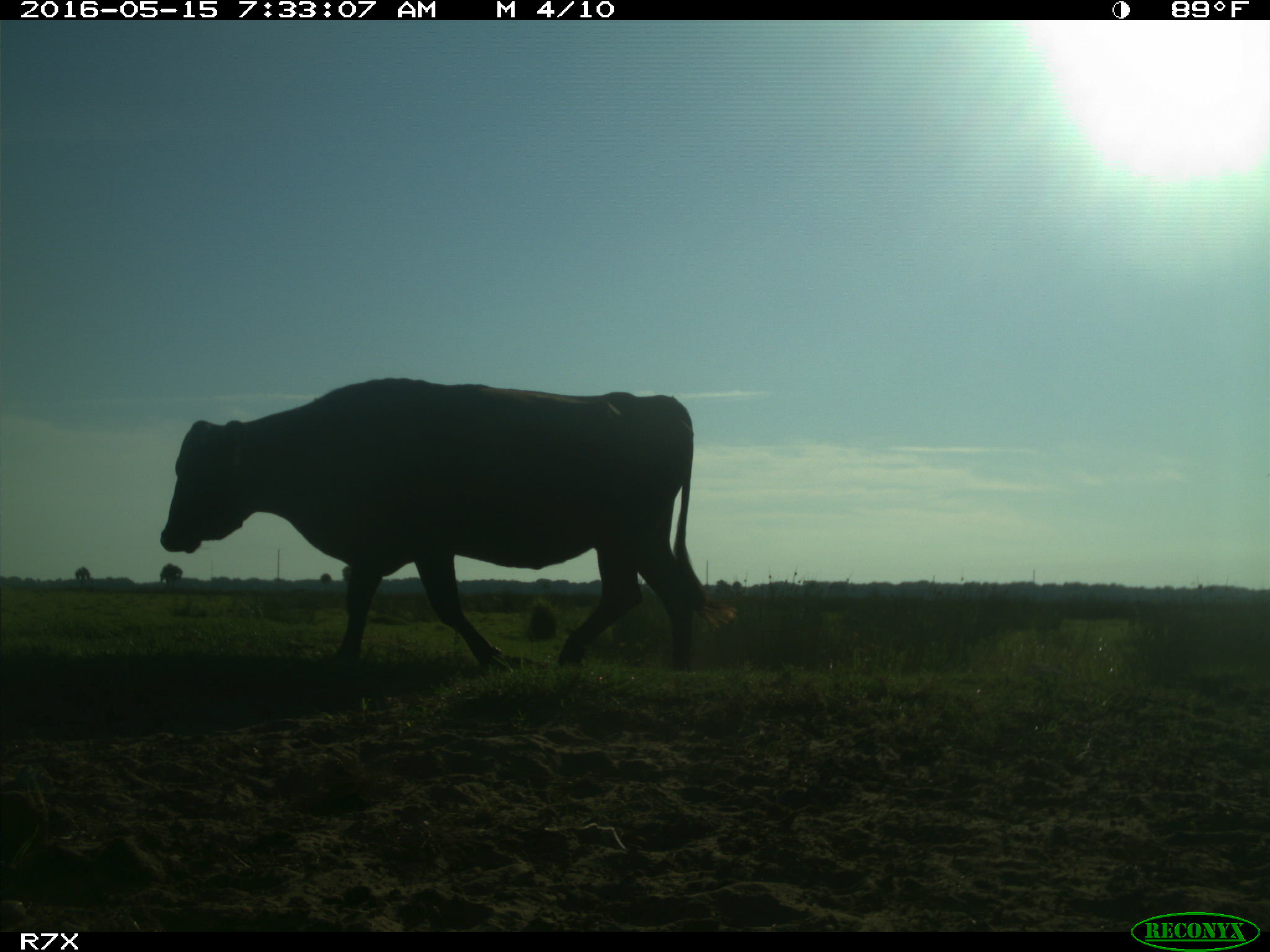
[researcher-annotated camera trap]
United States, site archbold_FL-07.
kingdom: Animalia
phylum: Chordata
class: Mammalia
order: Artiodactyla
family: Bovidae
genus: Bos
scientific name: Bos taurus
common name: domestic cow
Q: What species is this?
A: Bos taurus (domestic cow).